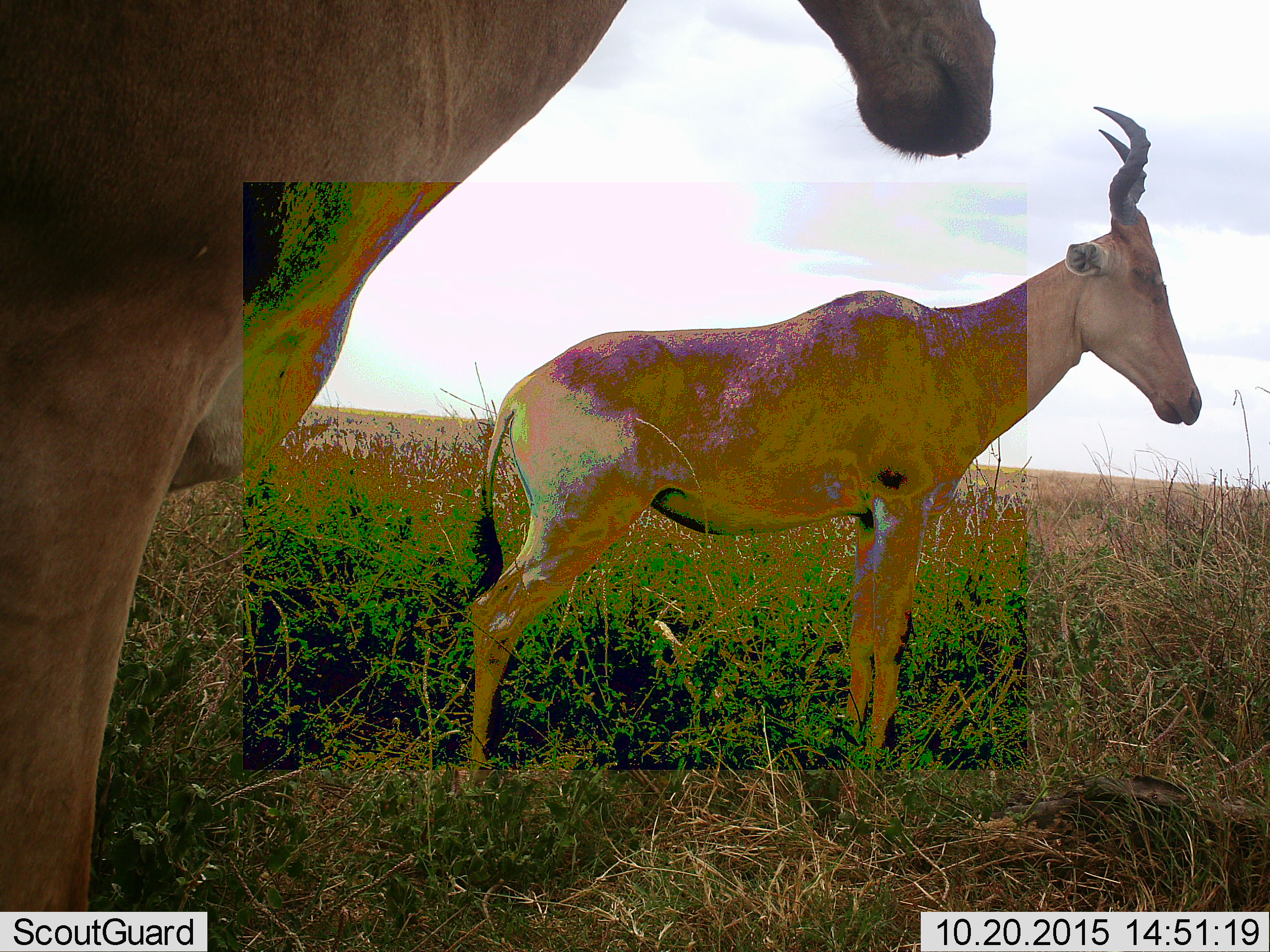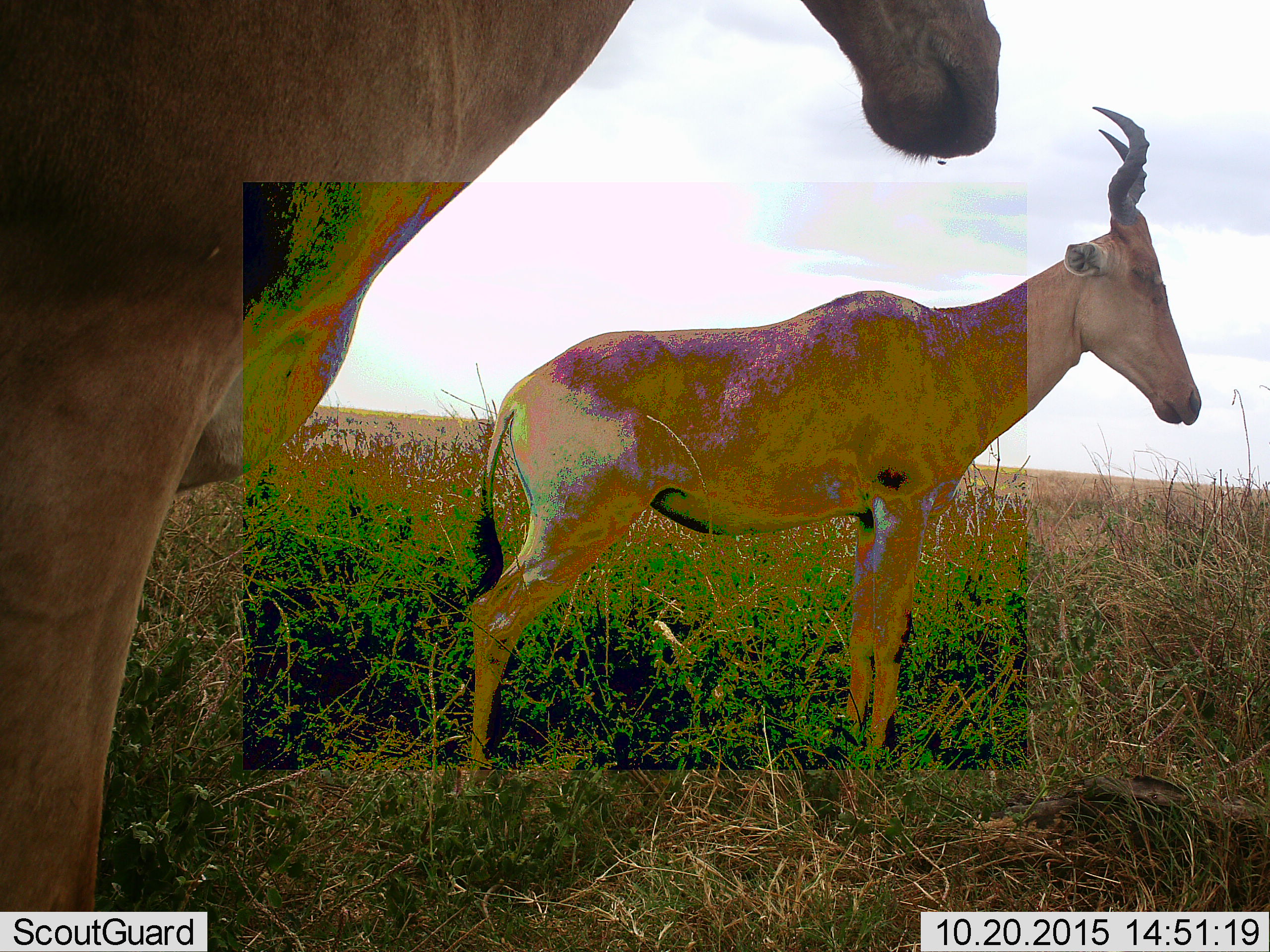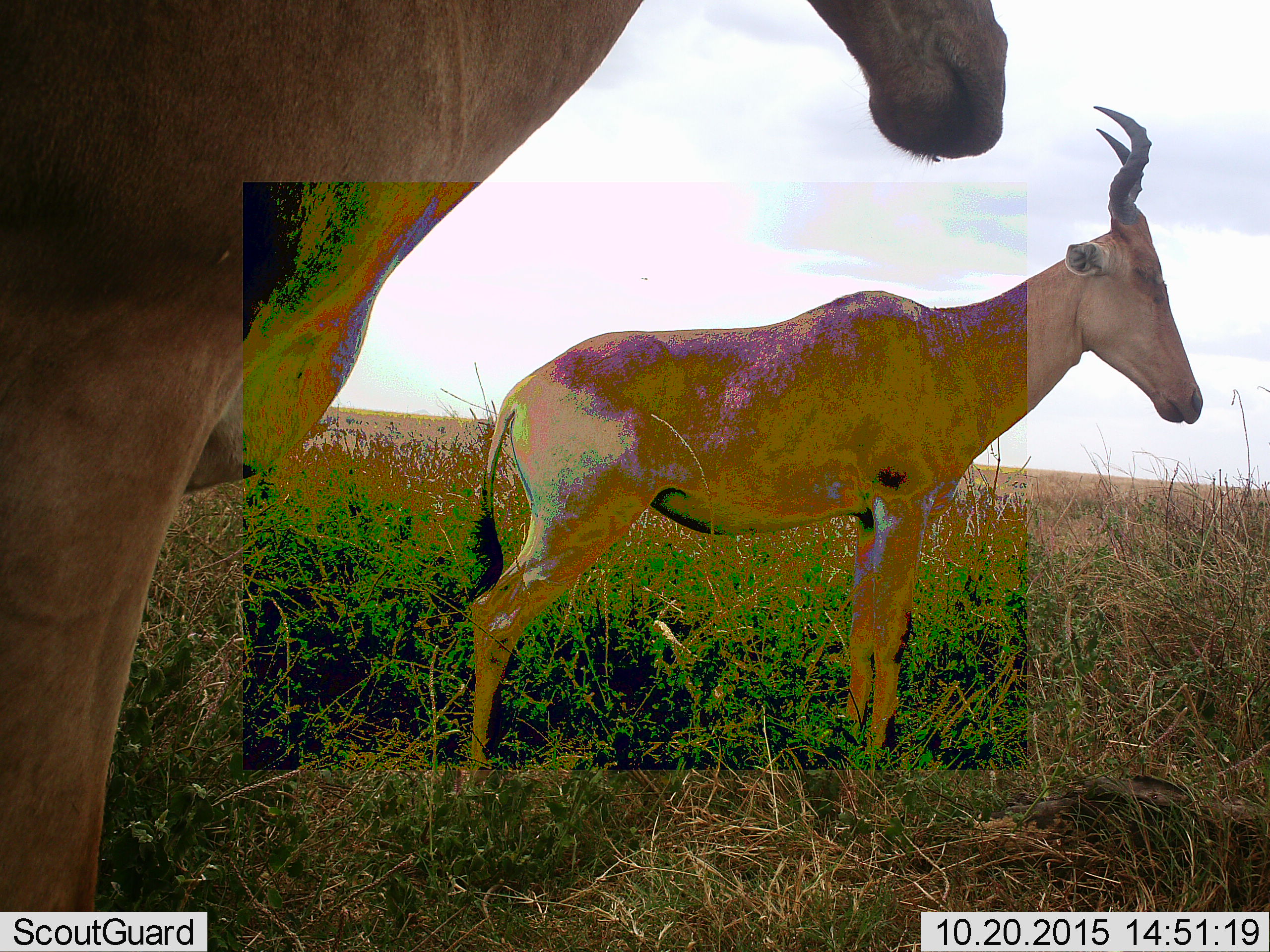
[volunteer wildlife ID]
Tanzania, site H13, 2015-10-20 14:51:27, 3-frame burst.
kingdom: Animalia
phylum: Chordata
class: Mammalia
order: Artiodactyla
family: Bovidae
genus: Alcelaphus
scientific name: Alcelaphus buselaphus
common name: hartebeest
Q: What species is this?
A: Hartebeest (Alcelaphus buselaphus).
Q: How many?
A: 2.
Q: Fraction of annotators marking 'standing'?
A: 100%.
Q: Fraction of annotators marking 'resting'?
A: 0%.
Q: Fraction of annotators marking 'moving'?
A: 0%.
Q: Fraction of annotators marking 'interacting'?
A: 0%.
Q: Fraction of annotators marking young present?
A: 0%.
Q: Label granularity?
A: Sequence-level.